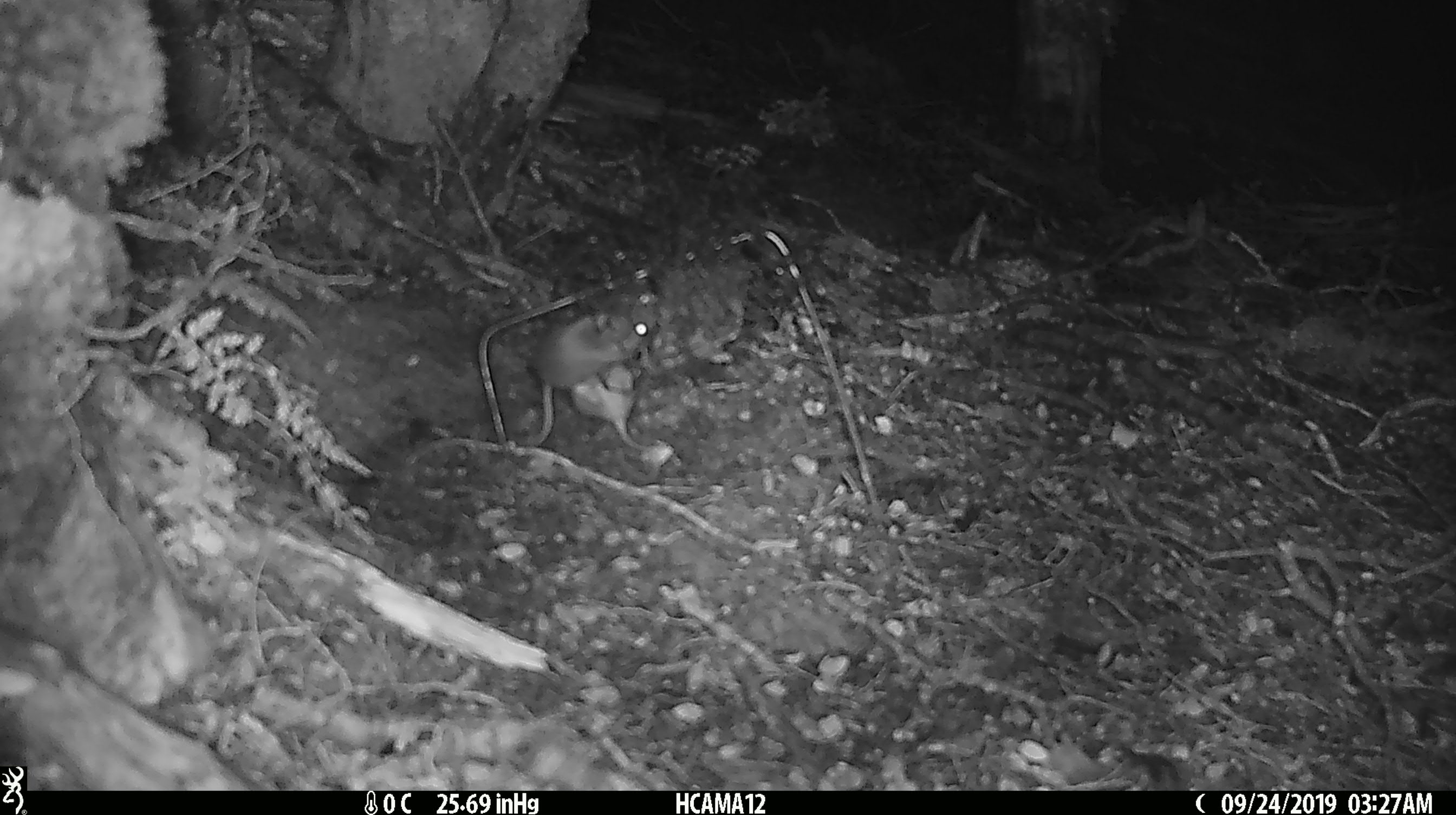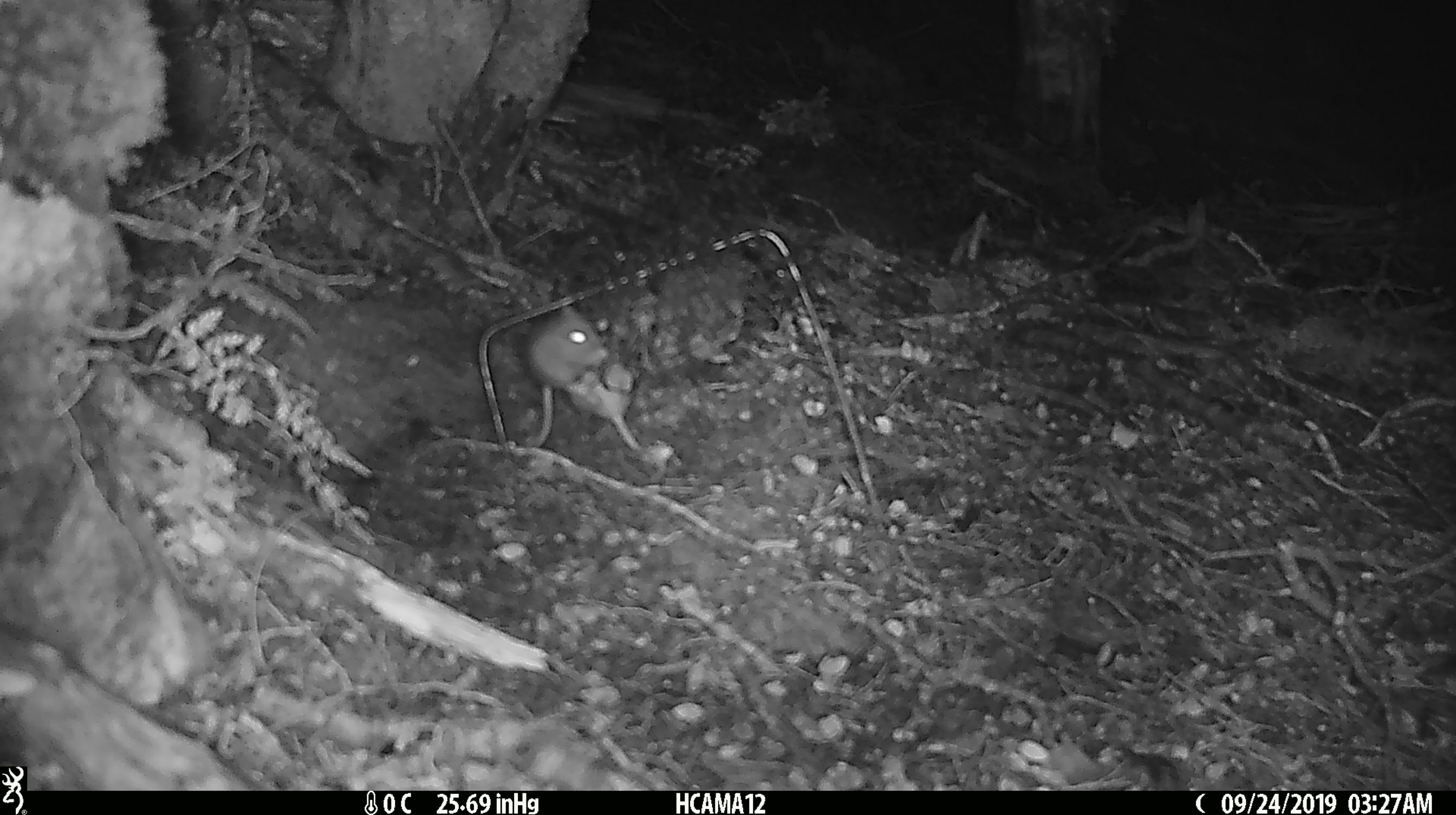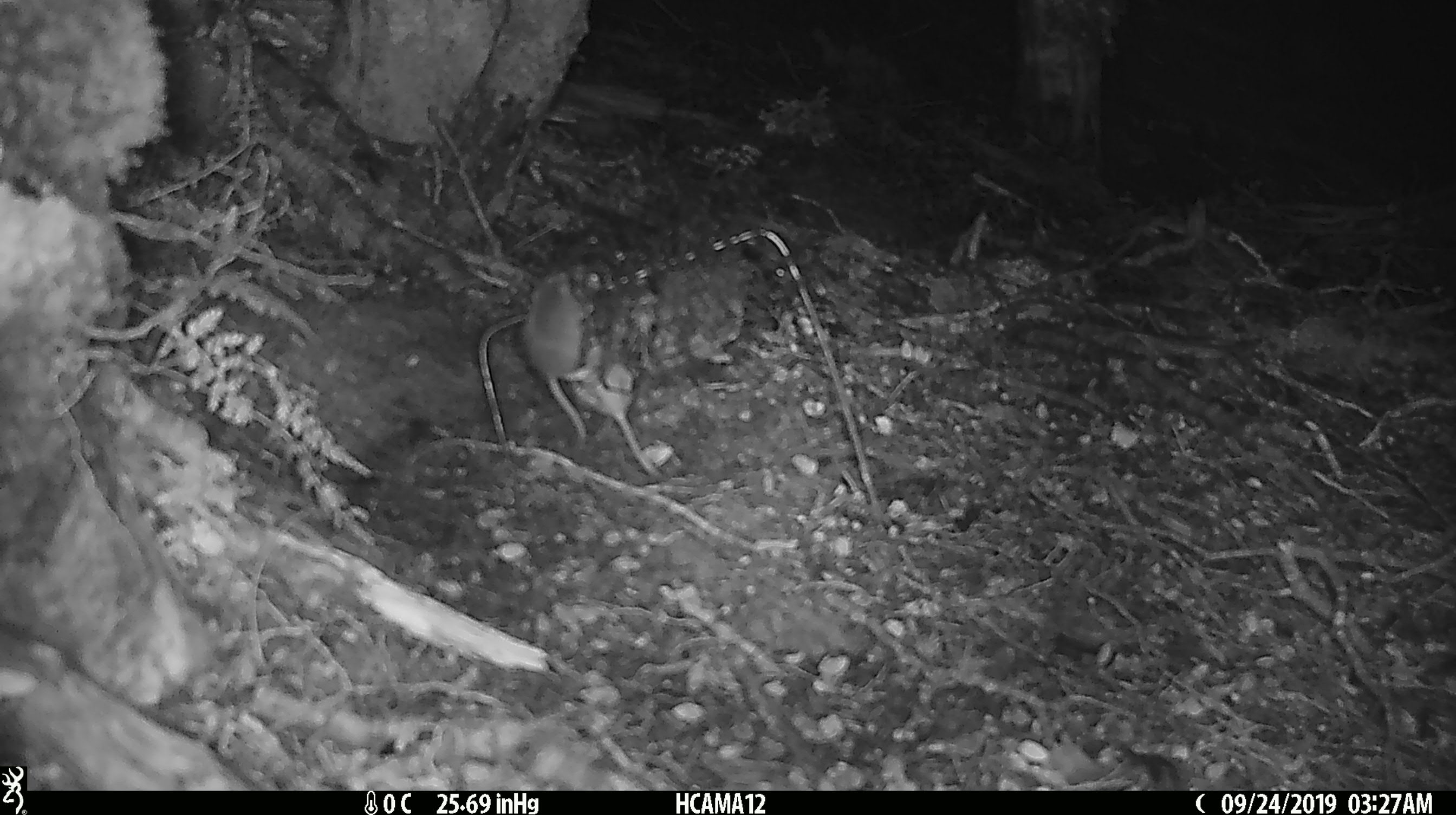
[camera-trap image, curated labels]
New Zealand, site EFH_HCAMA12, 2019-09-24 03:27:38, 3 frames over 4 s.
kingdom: Animalia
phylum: Chordata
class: Mammalia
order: Rodentia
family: Muridae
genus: Mus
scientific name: Mus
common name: mouse